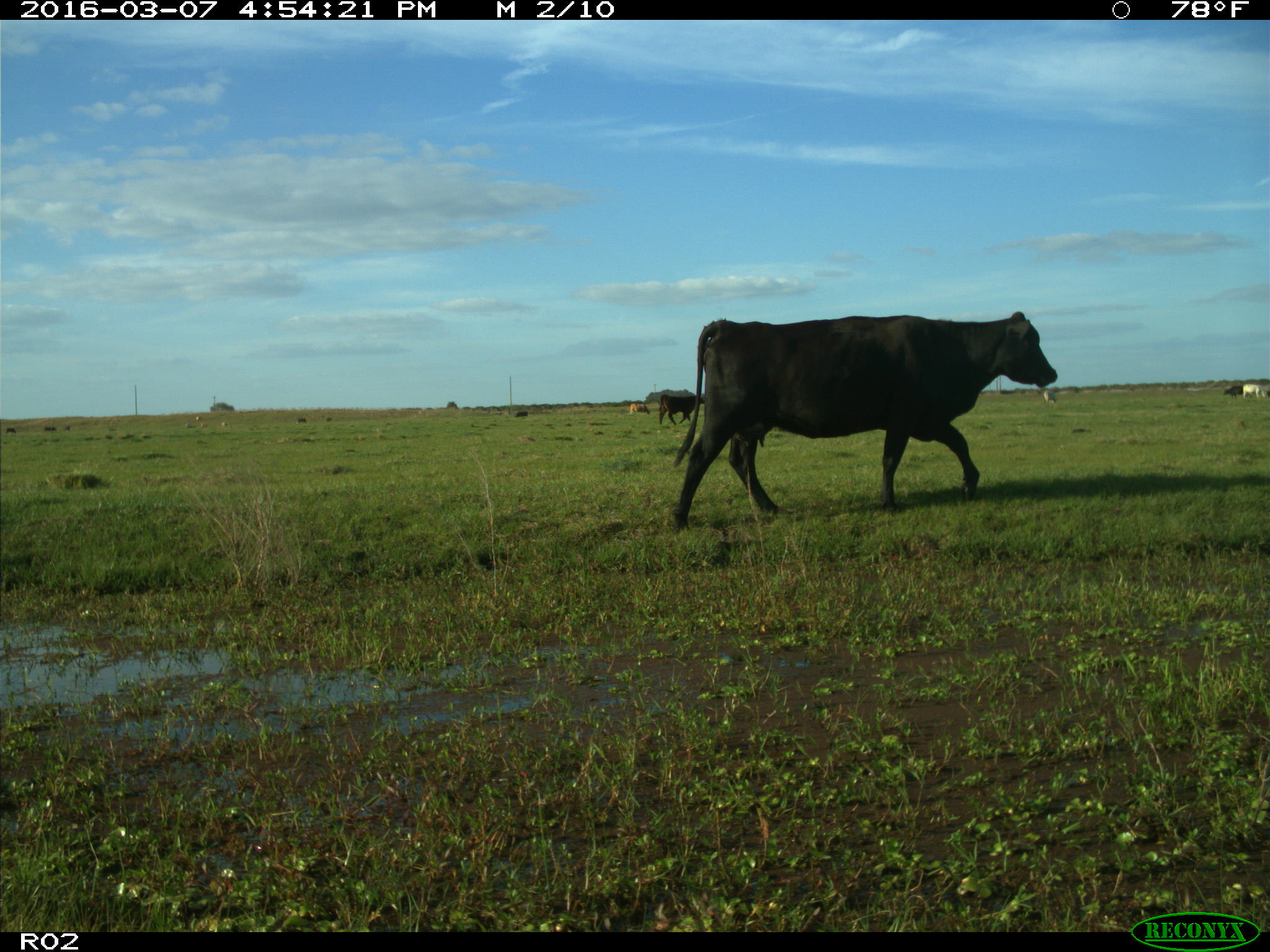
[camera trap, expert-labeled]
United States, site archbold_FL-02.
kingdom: Animalia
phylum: Chordata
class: Mammalia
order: Artiodactyla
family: Bovidae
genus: Bos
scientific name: Bos taurus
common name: domestic cow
Bos taurus (domestic cow).